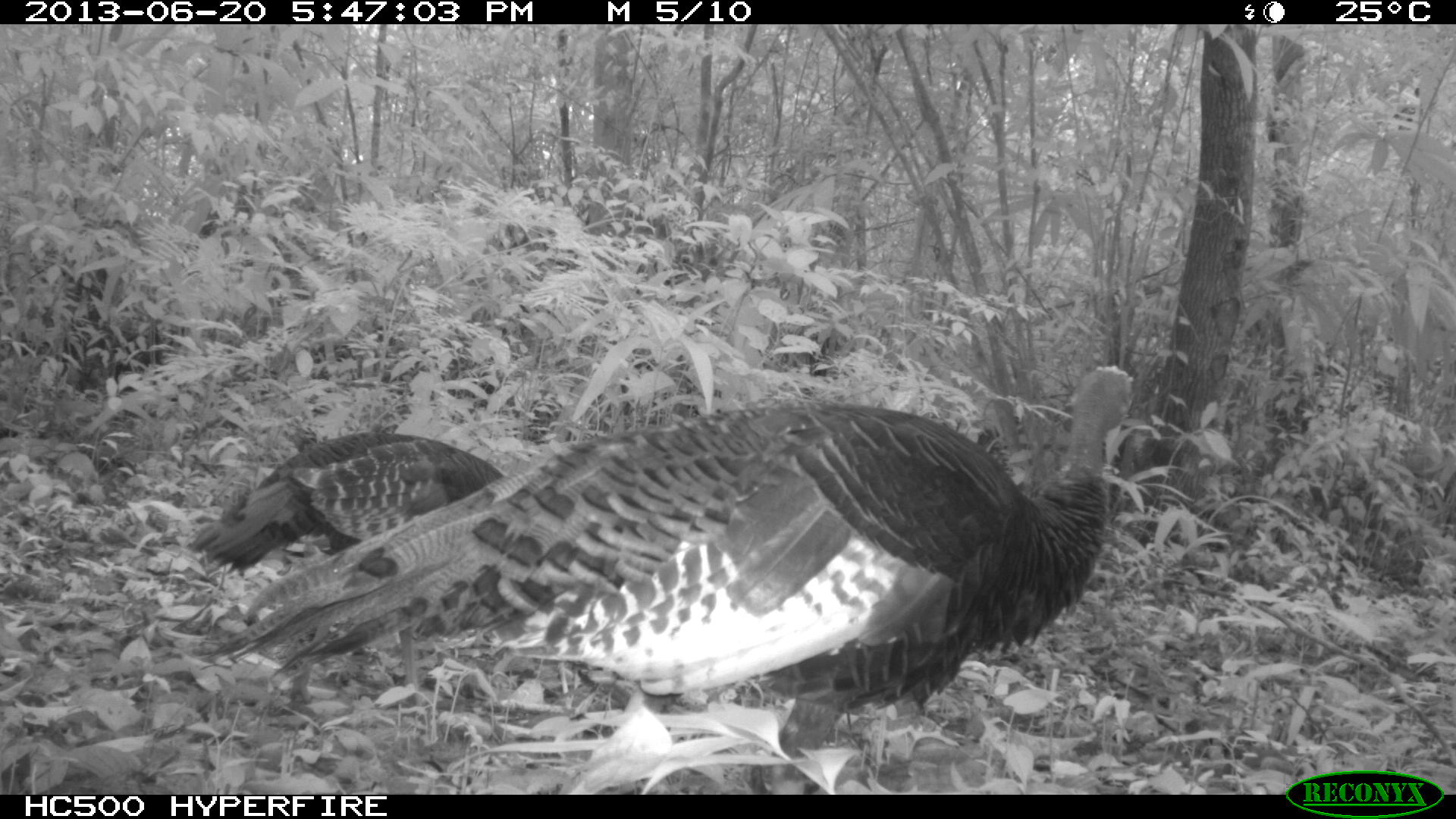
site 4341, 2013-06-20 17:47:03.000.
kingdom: Animalia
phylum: Chordata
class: Aves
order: Galliformes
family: Phasianidae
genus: Meleagris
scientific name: Meleagris ocellata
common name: ocellated turkey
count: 2